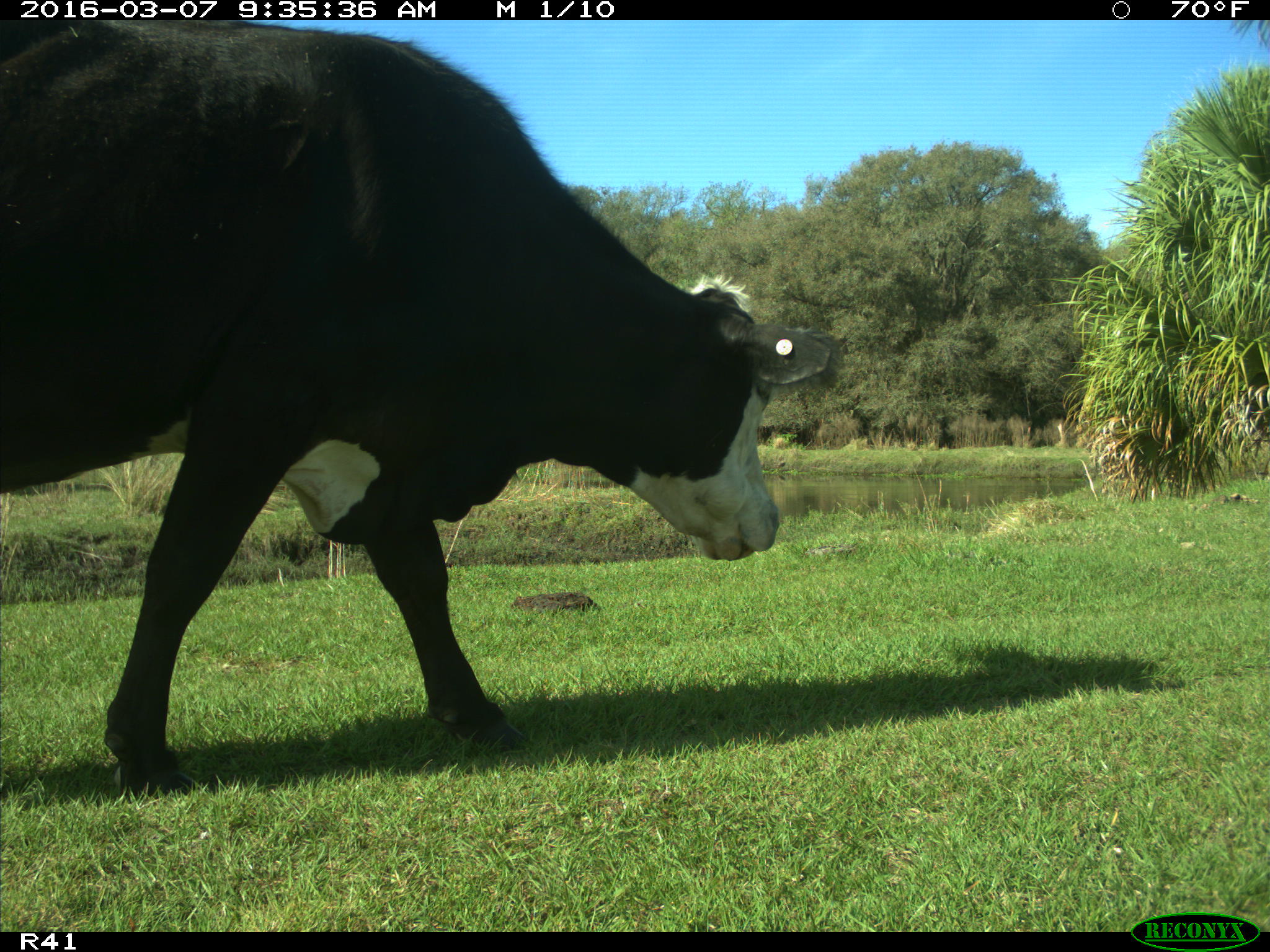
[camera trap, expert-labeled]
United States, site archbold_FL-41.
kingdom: Animalia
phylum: Chordata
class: Mammalia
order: Artiodactyla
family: Bovidae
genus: Bos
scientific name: Bos taurus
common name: domestic cow